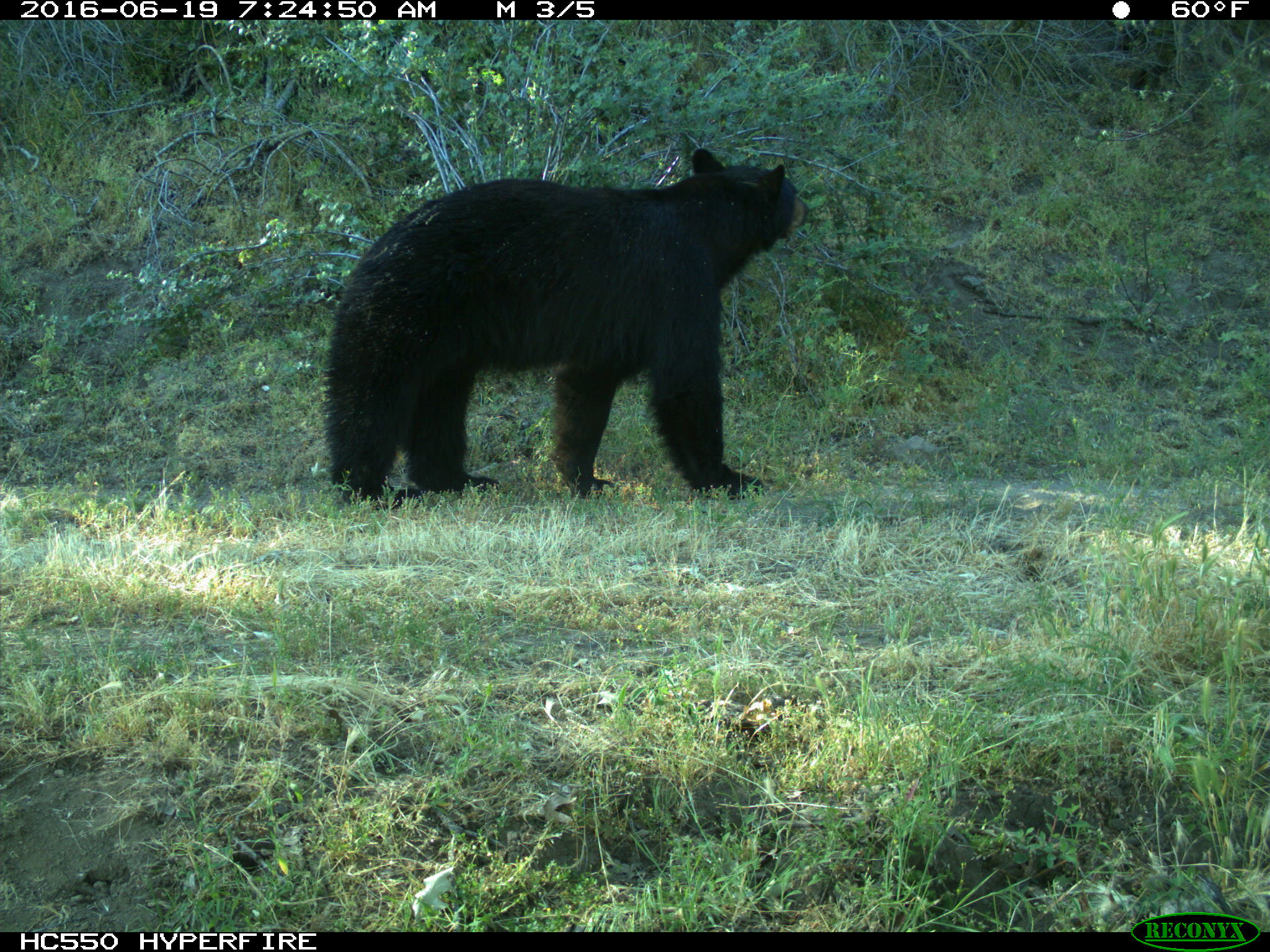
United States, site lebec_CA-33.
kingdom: Animalia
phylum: Chordata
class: Mammalia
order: Carnivora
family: Ursidae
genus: Ursus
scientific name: Ursus americanus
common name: american black bear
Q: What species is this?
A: Ursus americanus (american black bear).